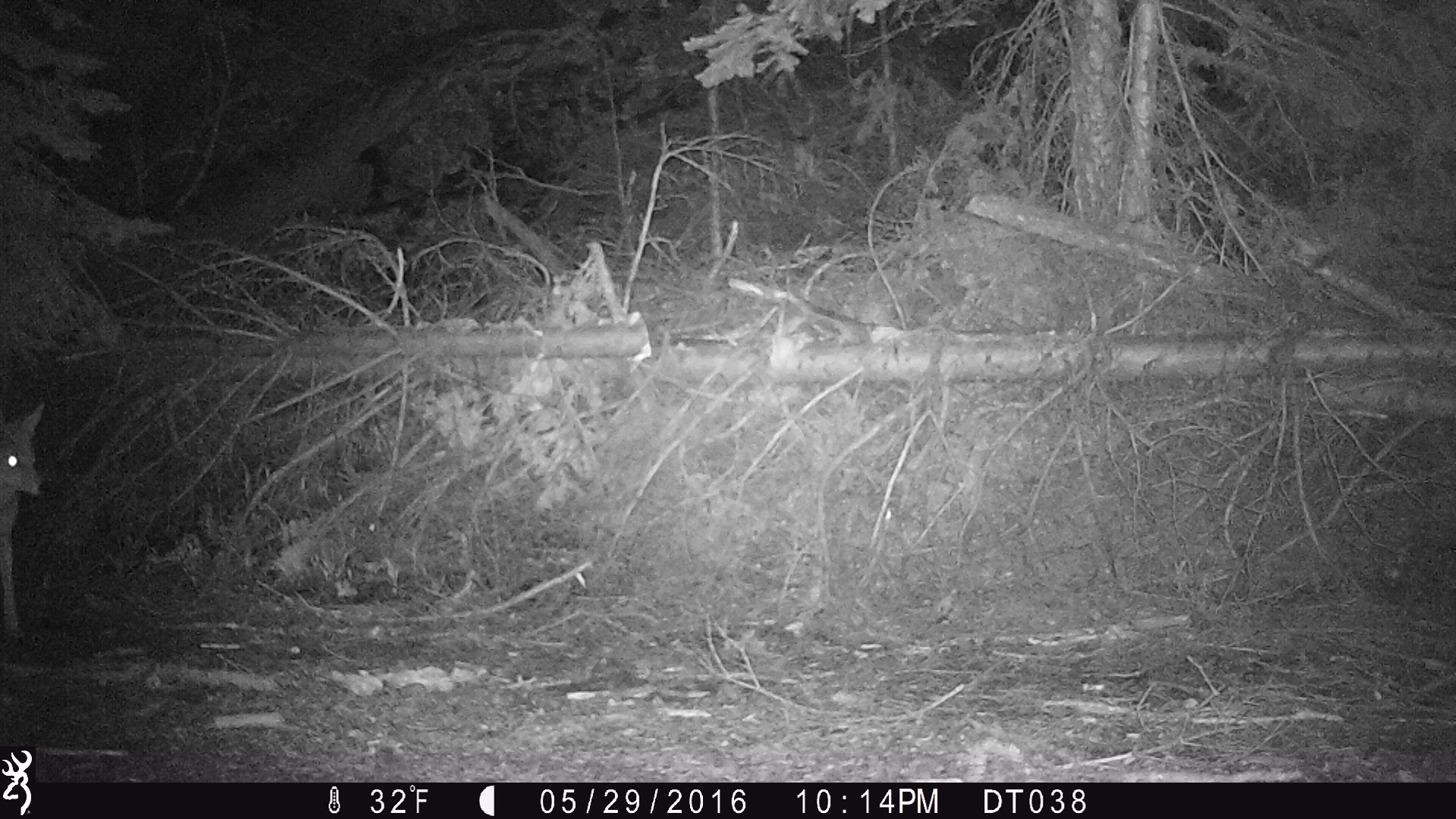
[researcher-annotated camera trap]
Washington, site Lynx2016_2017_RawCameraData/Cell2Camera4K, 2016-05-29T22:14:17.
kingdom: Animalia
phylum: Chordata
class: Mammalia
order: Carnivora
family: Canidae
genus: Canis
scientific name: Canis latrans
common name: coyote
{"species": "Canis latrans (coyote)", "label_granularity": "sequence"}